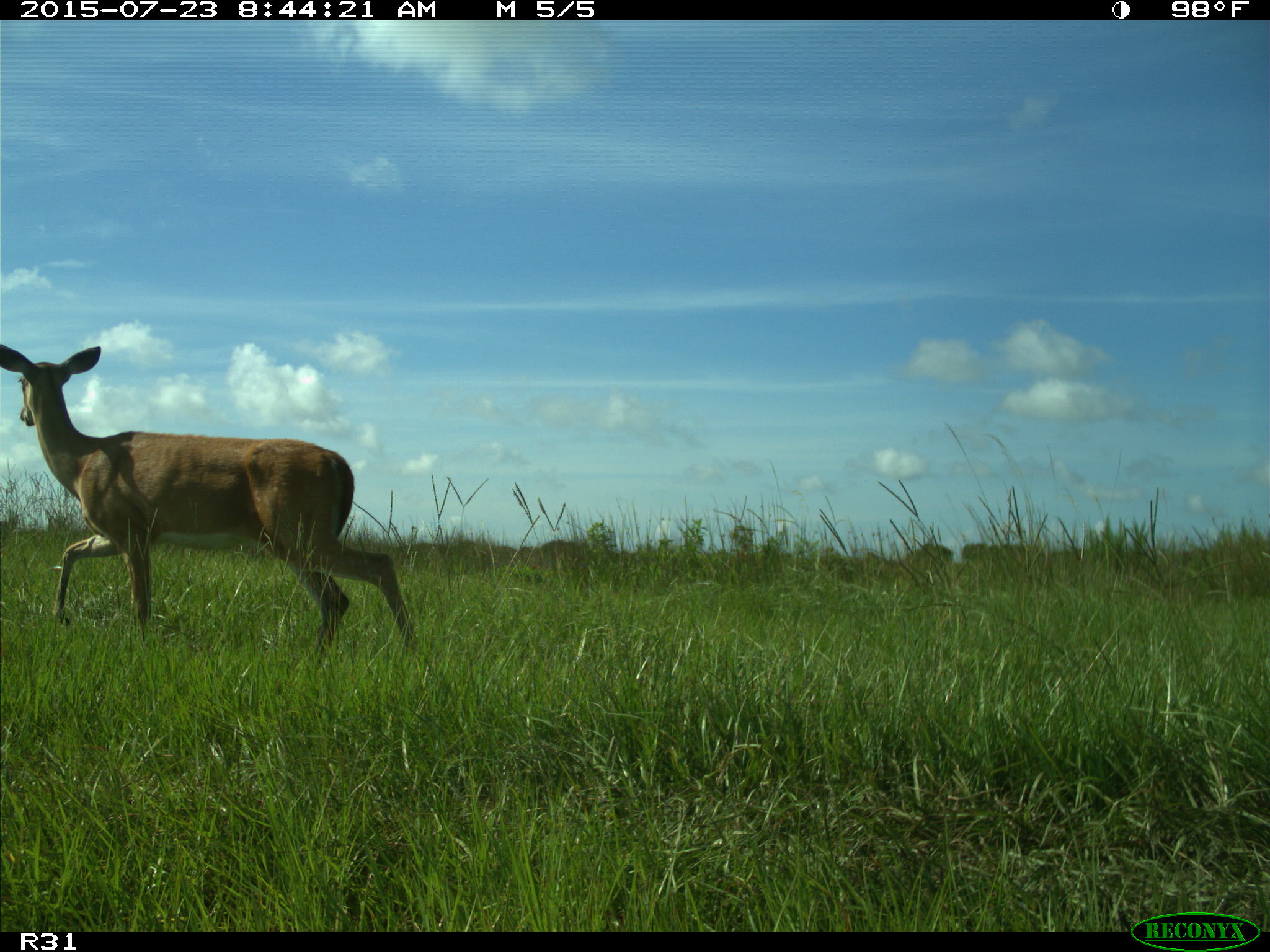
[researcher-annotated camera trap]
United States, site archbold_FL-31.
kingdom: Animalia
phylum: Chordata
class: Mammalia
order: Artiodactyla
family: Cervidae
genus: Odocoileus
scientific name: Odocoileus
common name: deer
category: unidentified deer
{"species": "unidentified deer (deer) (Odocoileus)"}